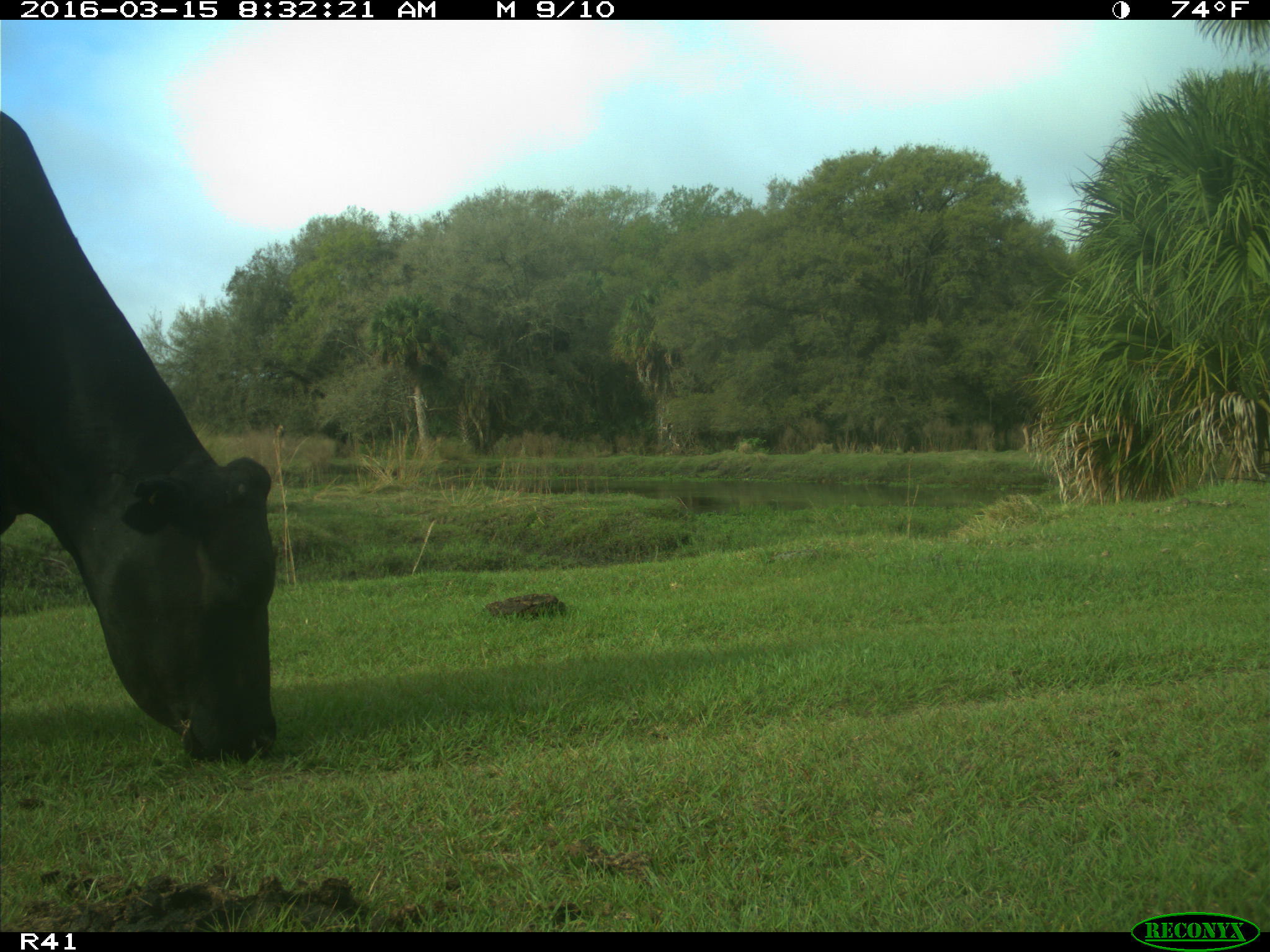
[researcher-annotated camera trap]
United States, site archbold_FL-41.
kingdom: Animalia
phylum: Chordata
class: Mammalia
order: Artiodactyla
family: Bovidae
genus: Bos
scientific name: Bos taurus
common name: domestic cow